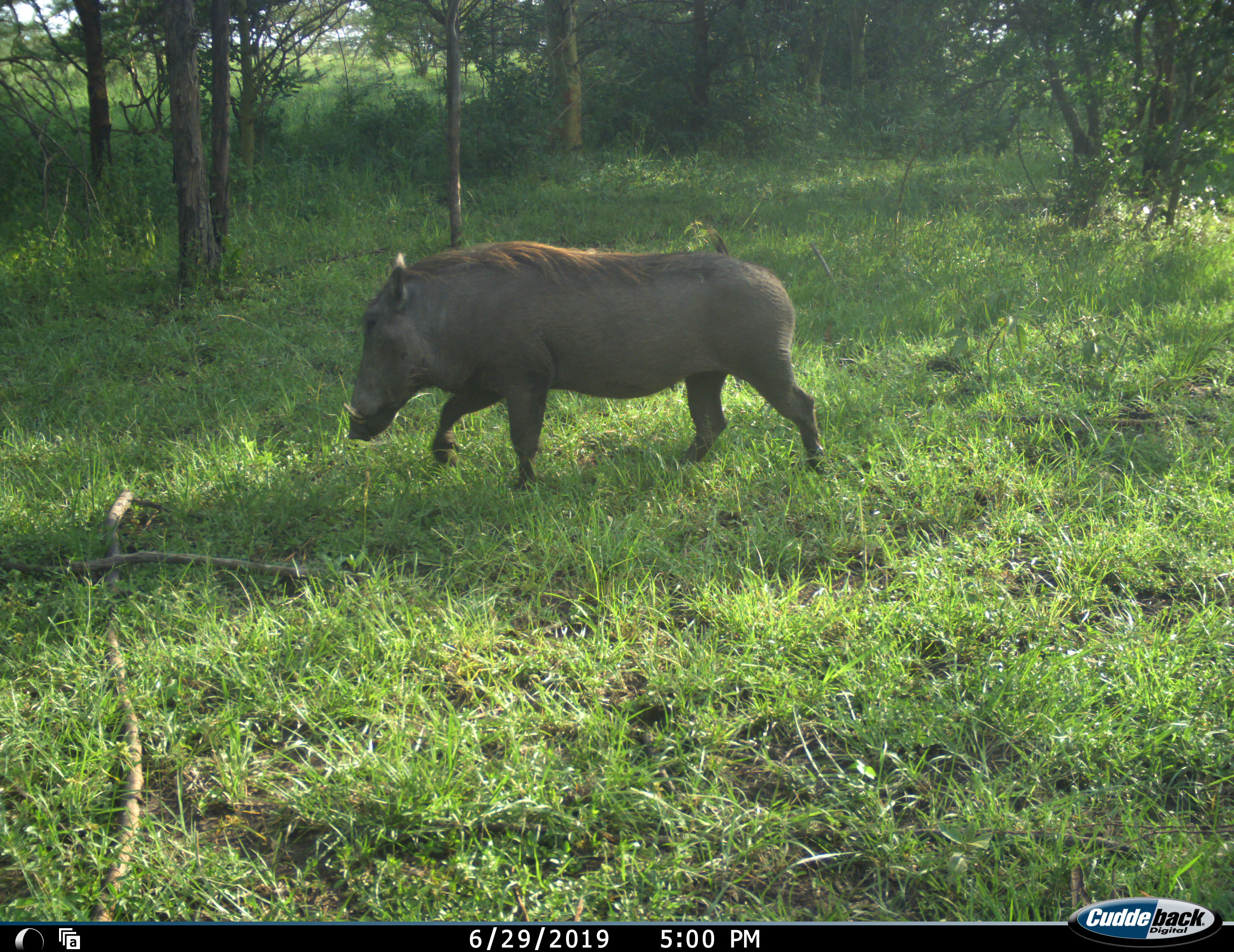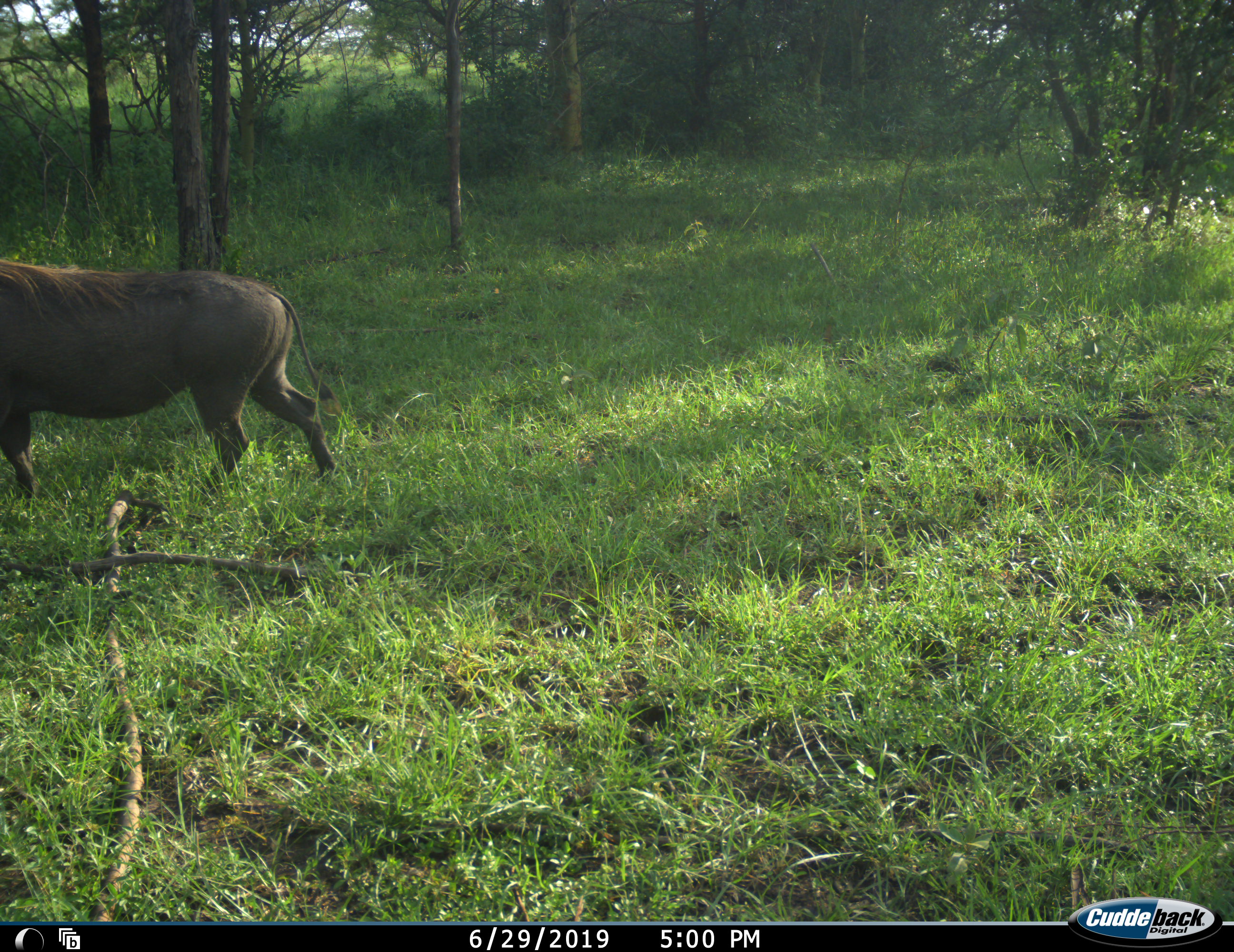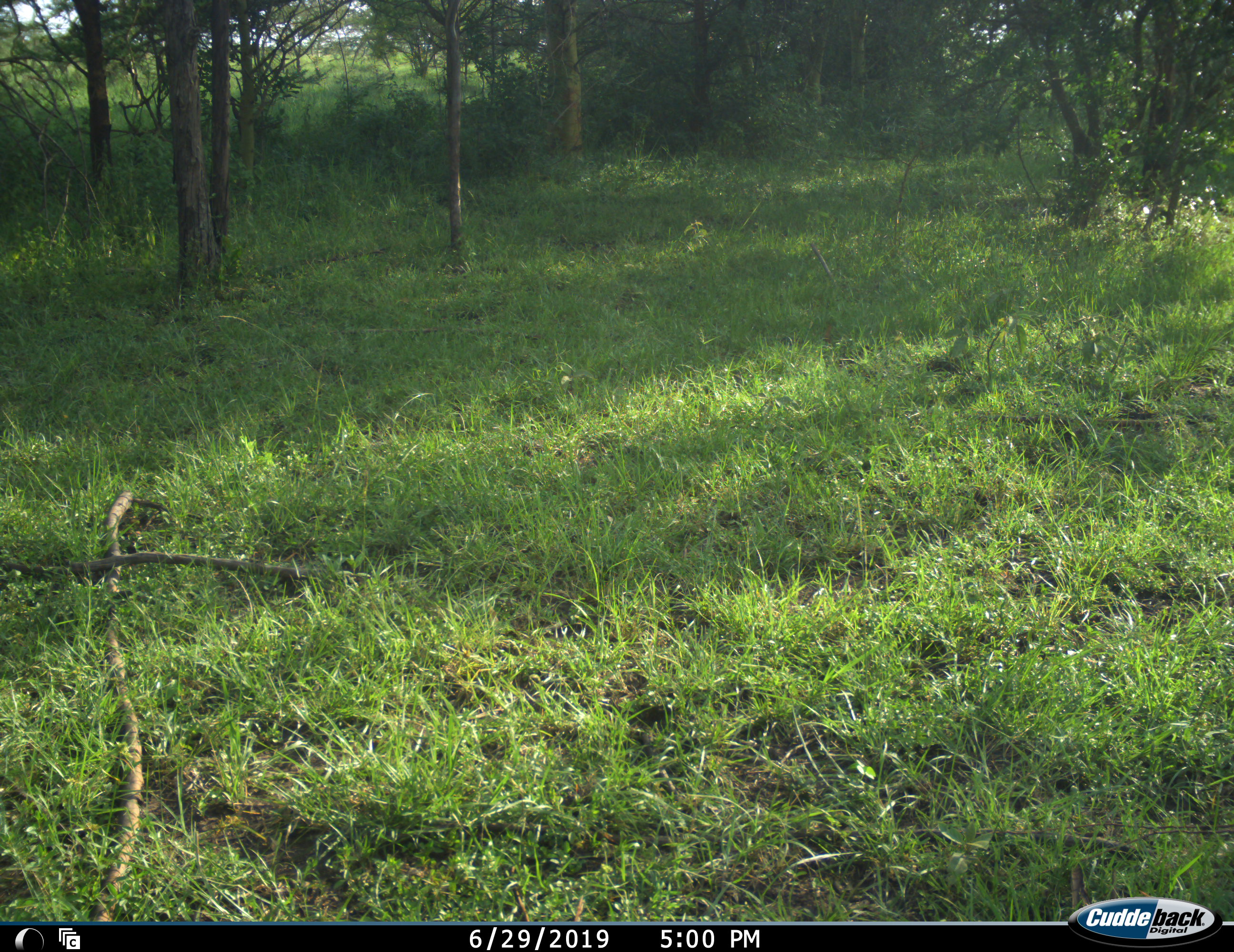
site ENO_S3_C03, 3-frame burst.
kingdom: Animalia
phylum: Chordata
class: Mammalia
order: Artiodactyla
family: Suidae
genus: Phacochoerus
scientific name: Phacochoerus africanus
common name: warthog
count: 1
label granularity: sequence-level